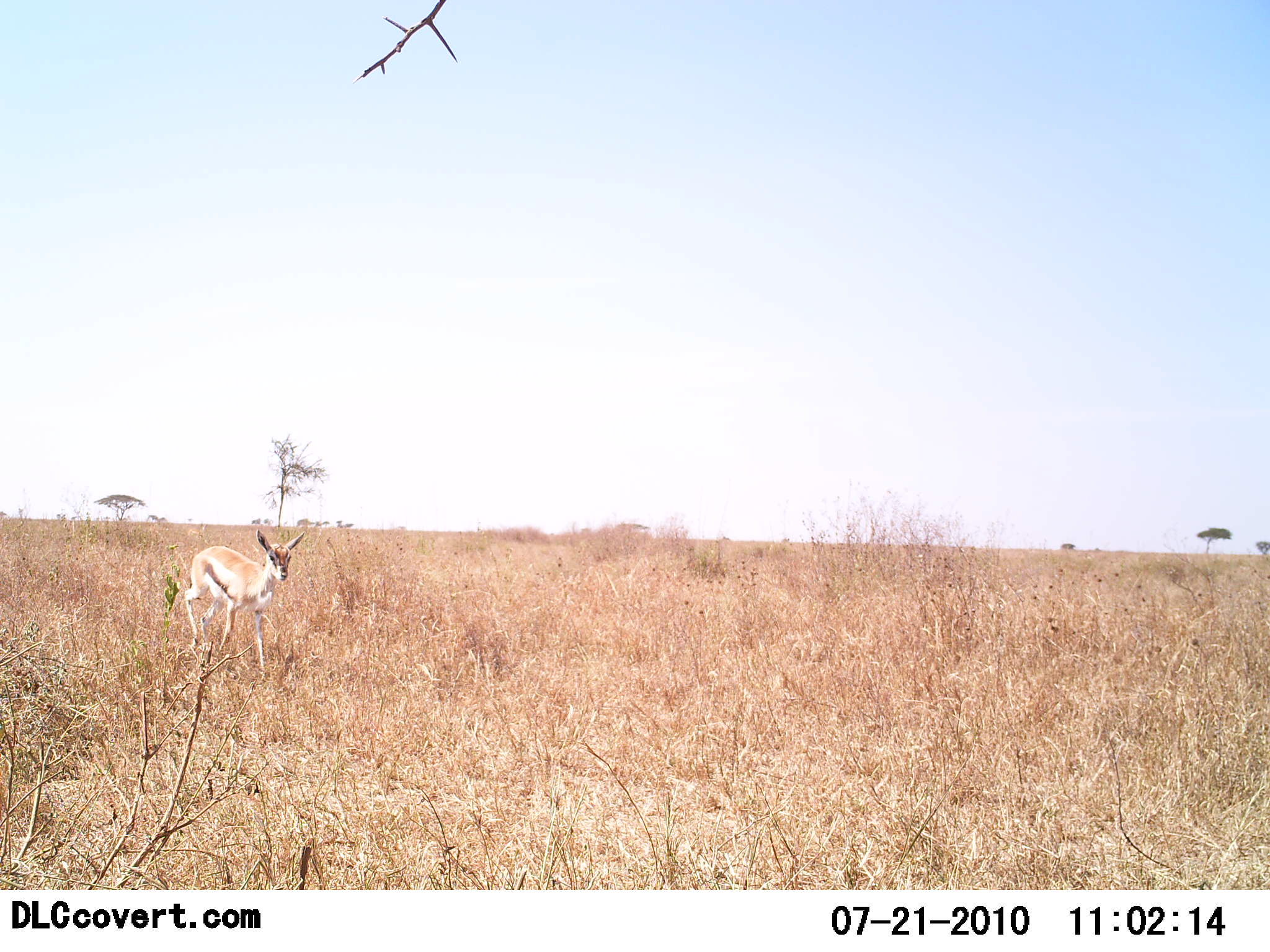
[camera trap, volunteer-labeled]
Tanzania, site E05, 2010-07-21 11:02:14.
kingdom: Animalia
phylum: Chordata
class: Mammalia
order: Artiodactyla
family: Bovidae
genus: Eudorcas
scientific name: Eudorcas thomsonii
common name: thomson's gazelle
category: gazellethomsons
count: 1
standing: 27%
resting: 0%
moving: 73%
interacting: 0%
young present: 9%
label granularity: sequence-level